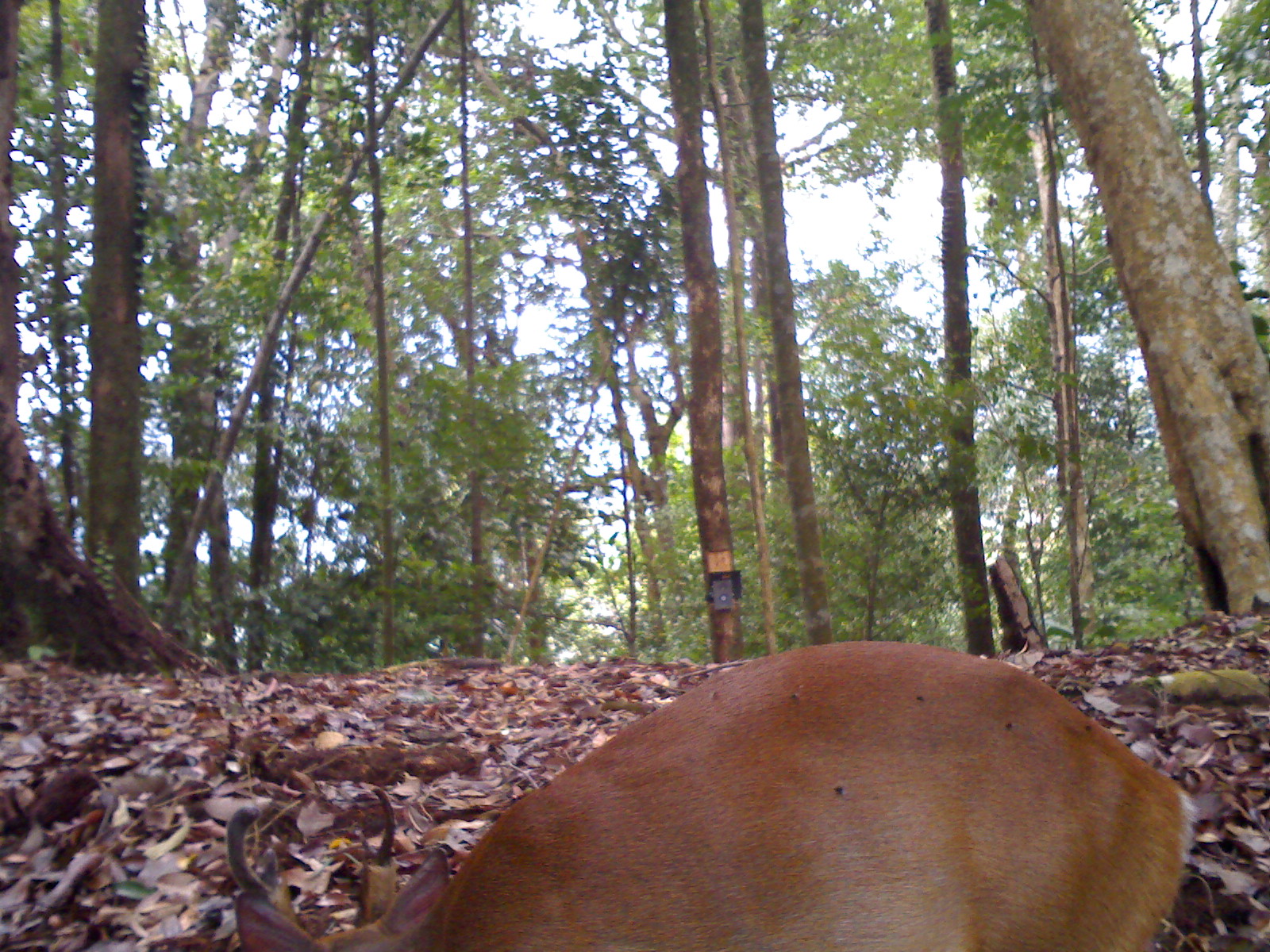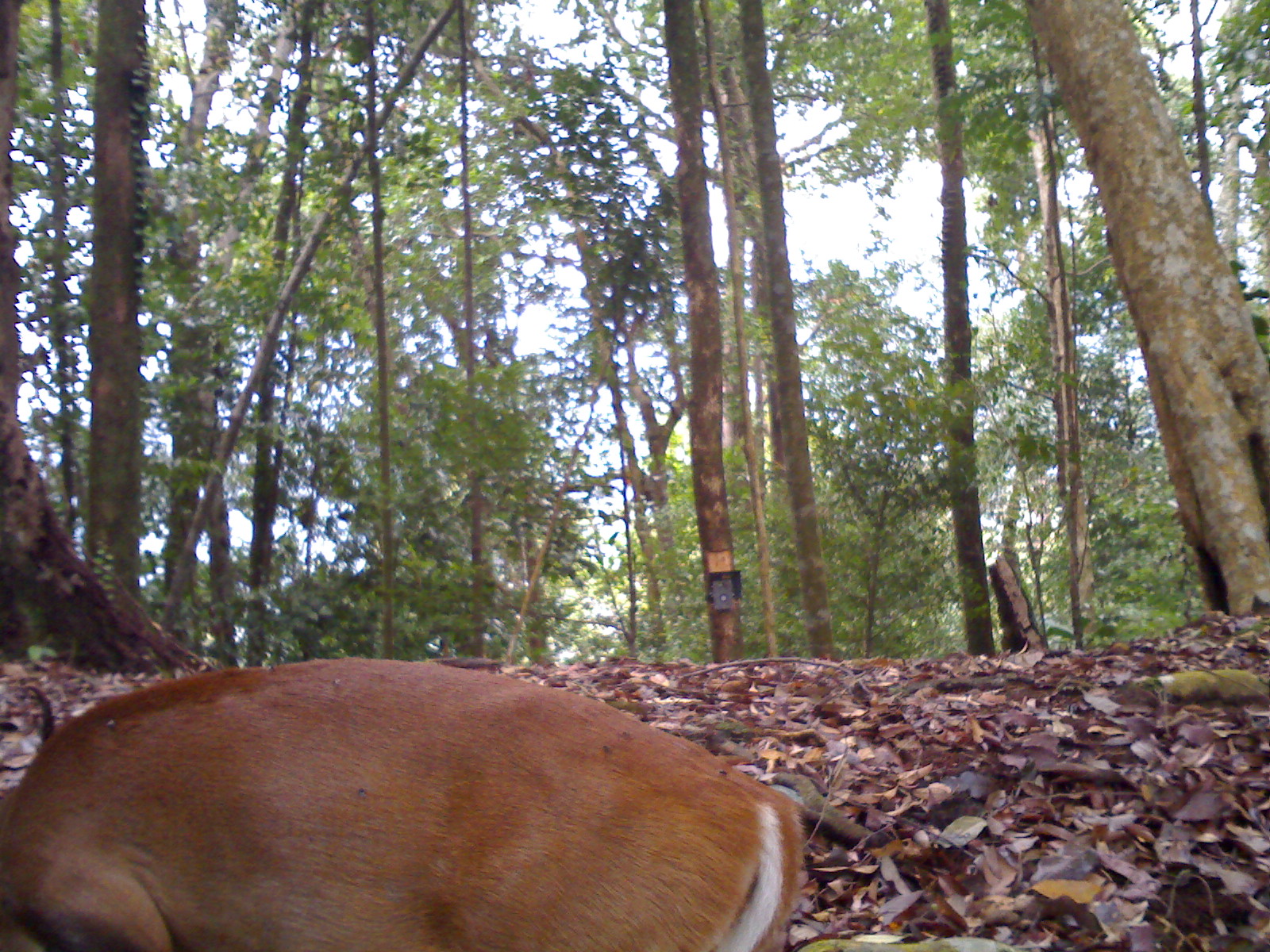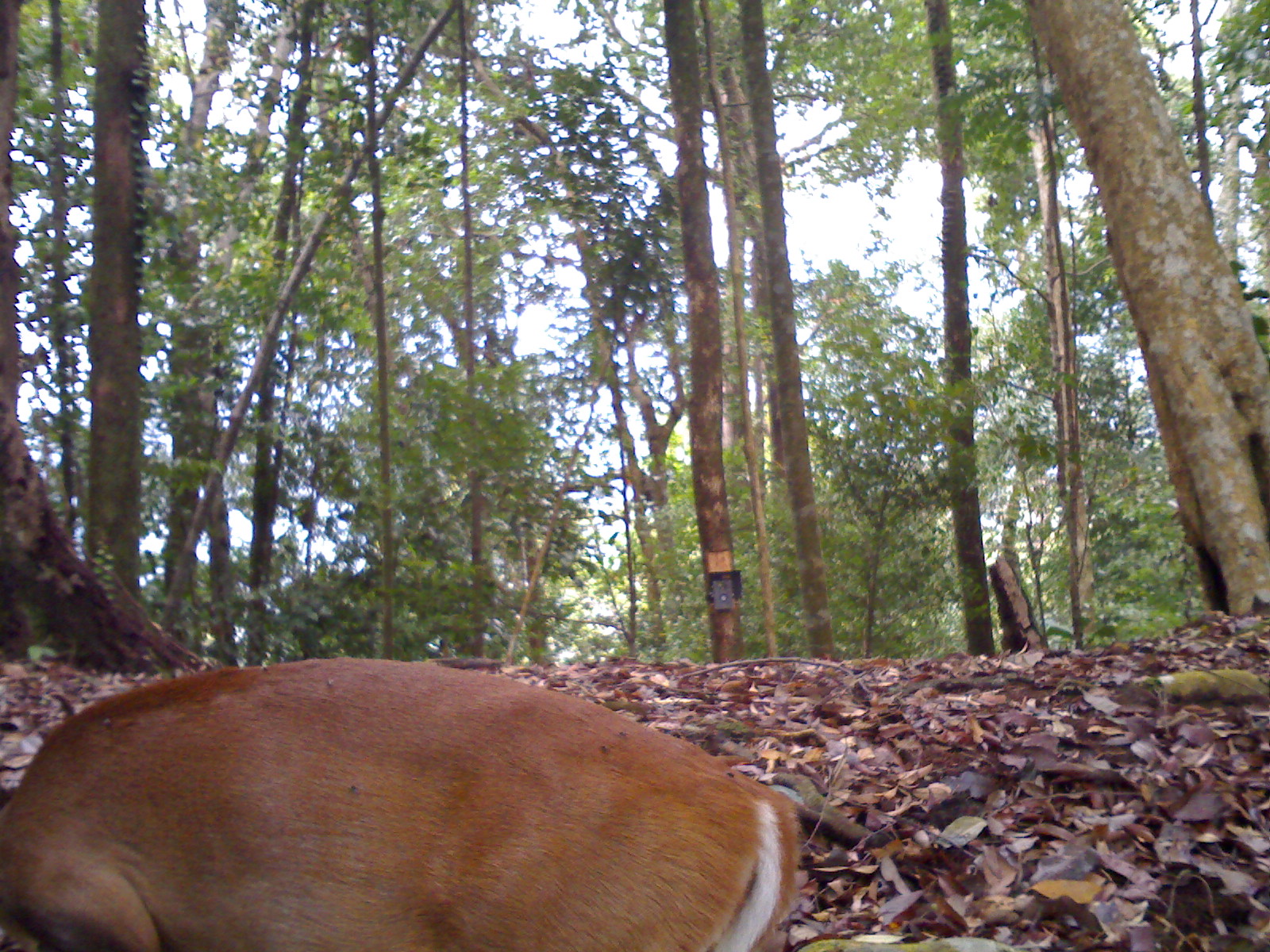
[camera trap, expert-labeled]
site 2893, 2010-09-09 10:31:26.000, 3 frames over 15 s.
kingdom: Animalia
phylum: Chordata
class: Mammalia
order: Artiodactyla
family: Cervidae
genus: Muntiacus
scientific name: Muntiacus muntjak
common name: southern red muntjac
Muntiacus muntjak (southern red muntjac), count 1.